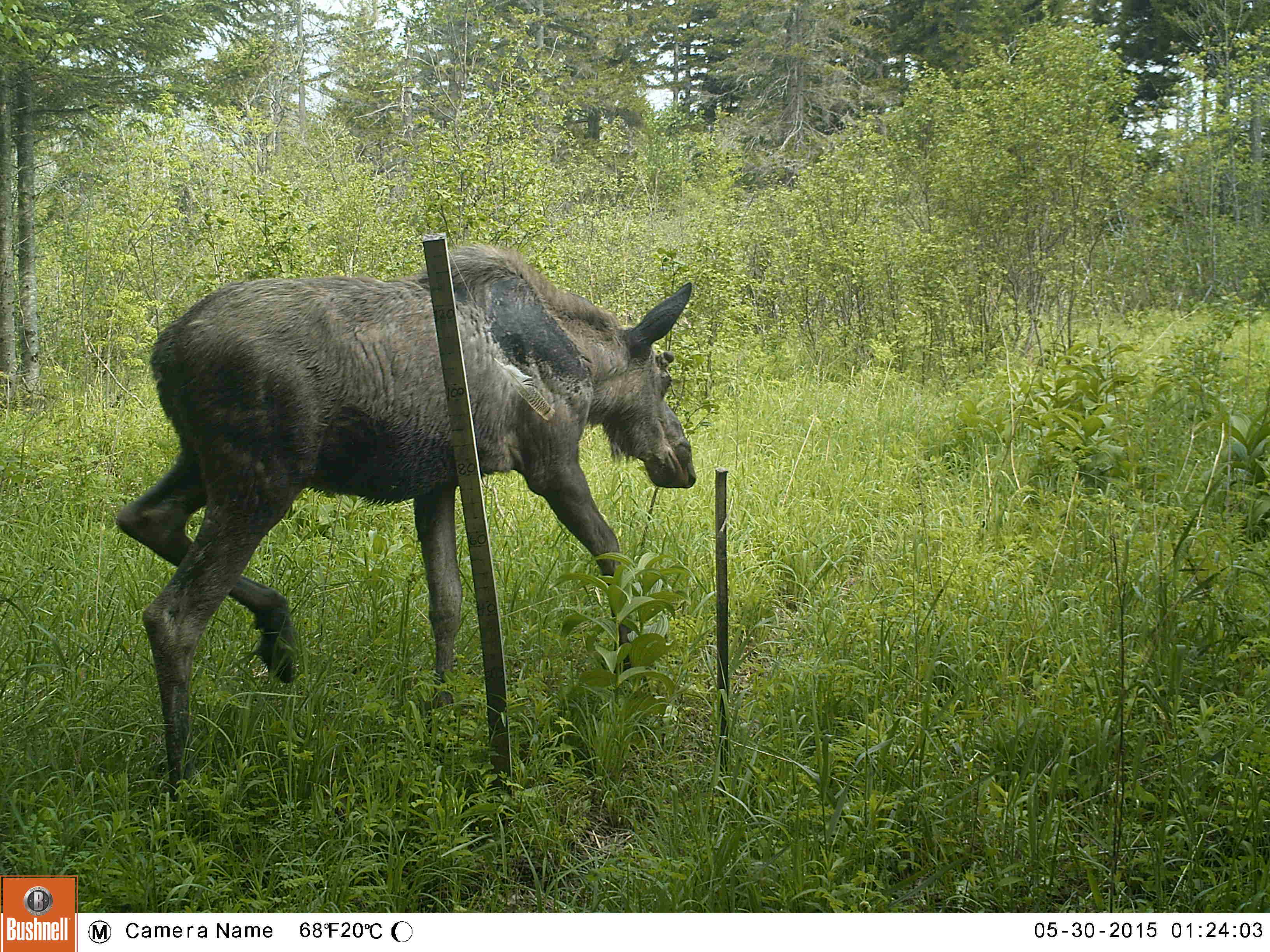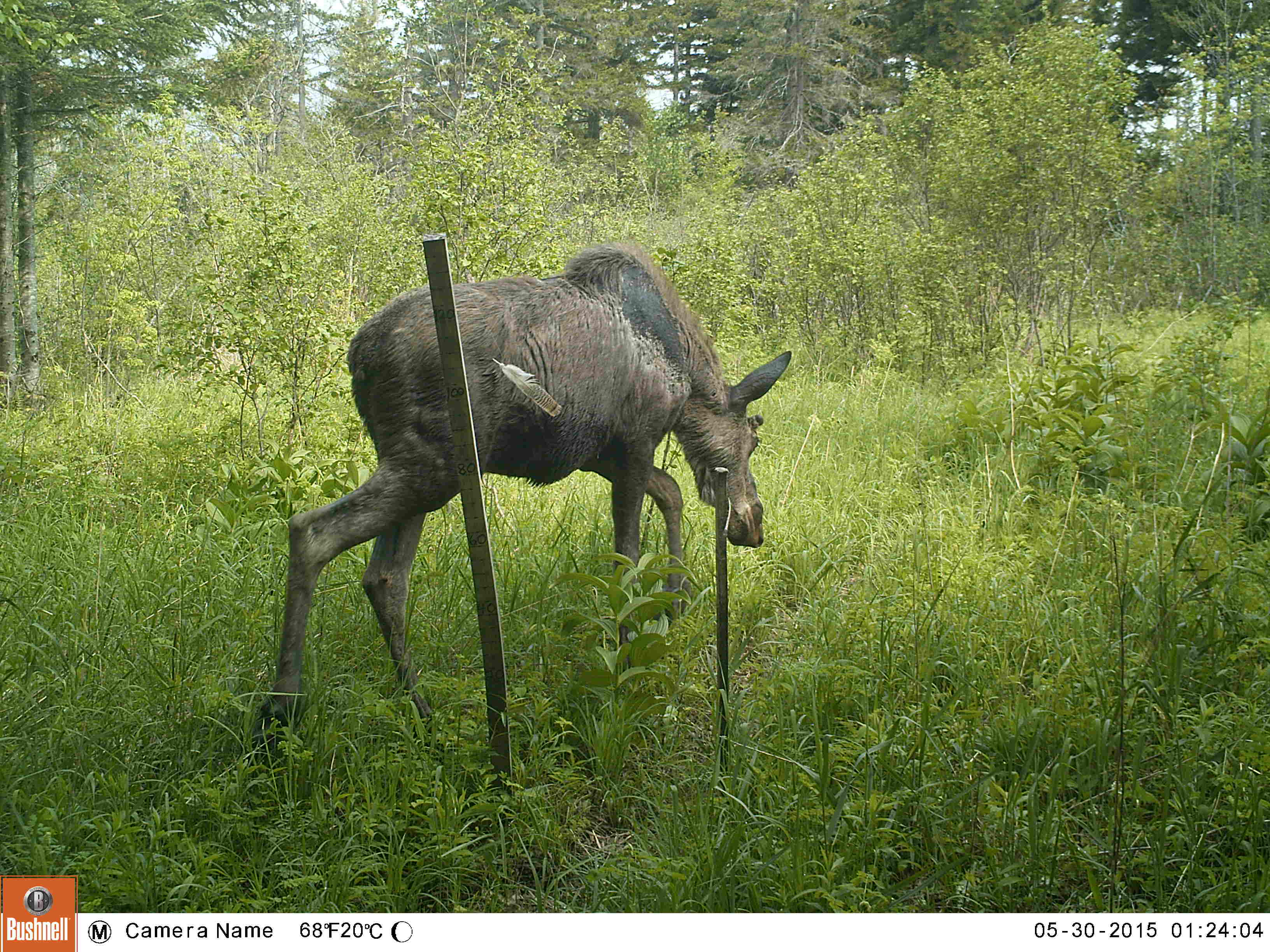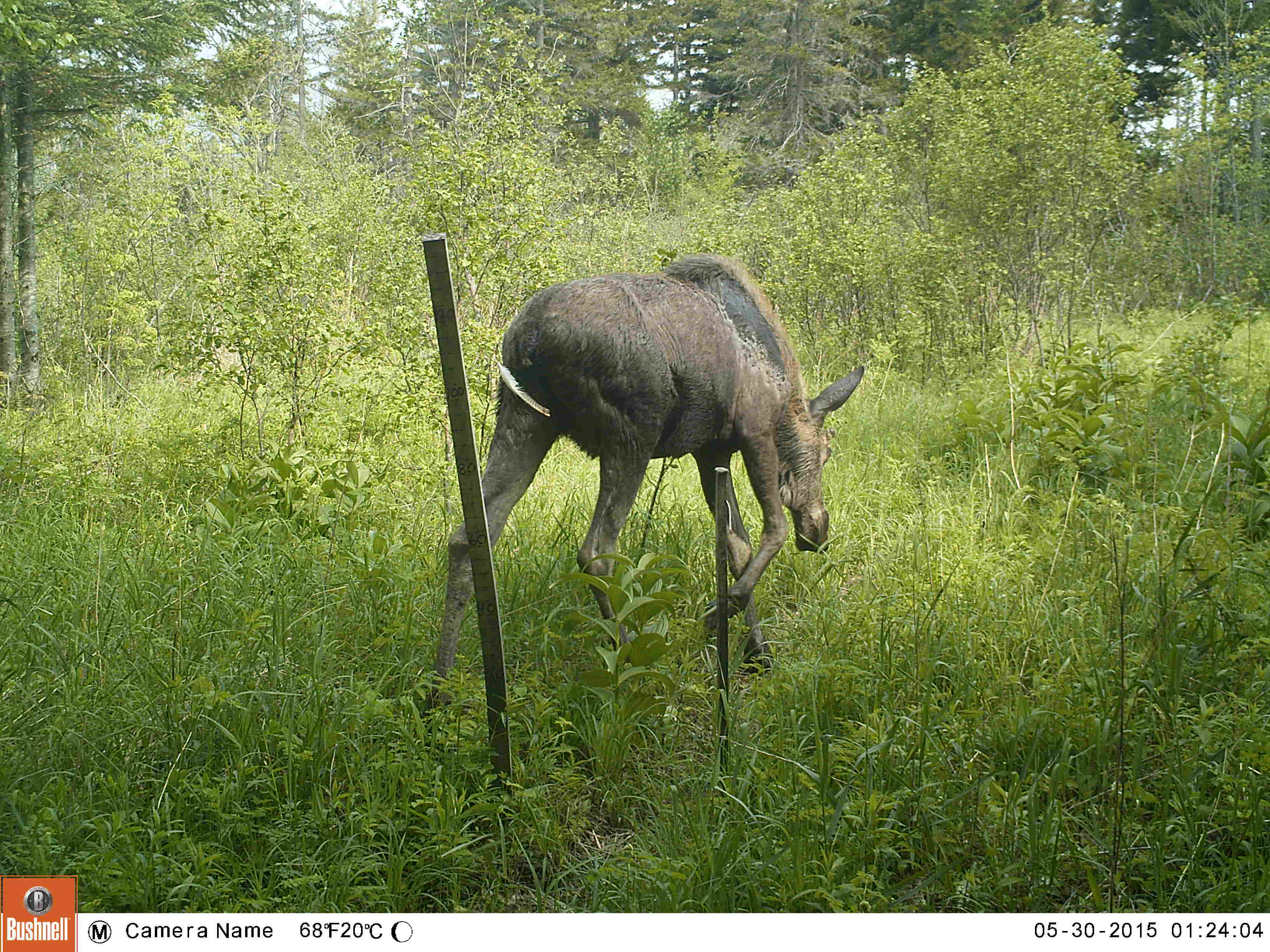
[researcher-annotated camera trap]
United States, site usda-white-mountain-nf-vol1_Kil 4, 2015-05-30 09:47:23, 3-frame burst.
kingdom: Animalia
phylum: Chordata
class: Mammalia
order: Artiodactyla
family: Cervidae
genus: Alces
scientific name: Alces alces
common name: moose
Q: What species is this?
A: Moose (Alces alces).